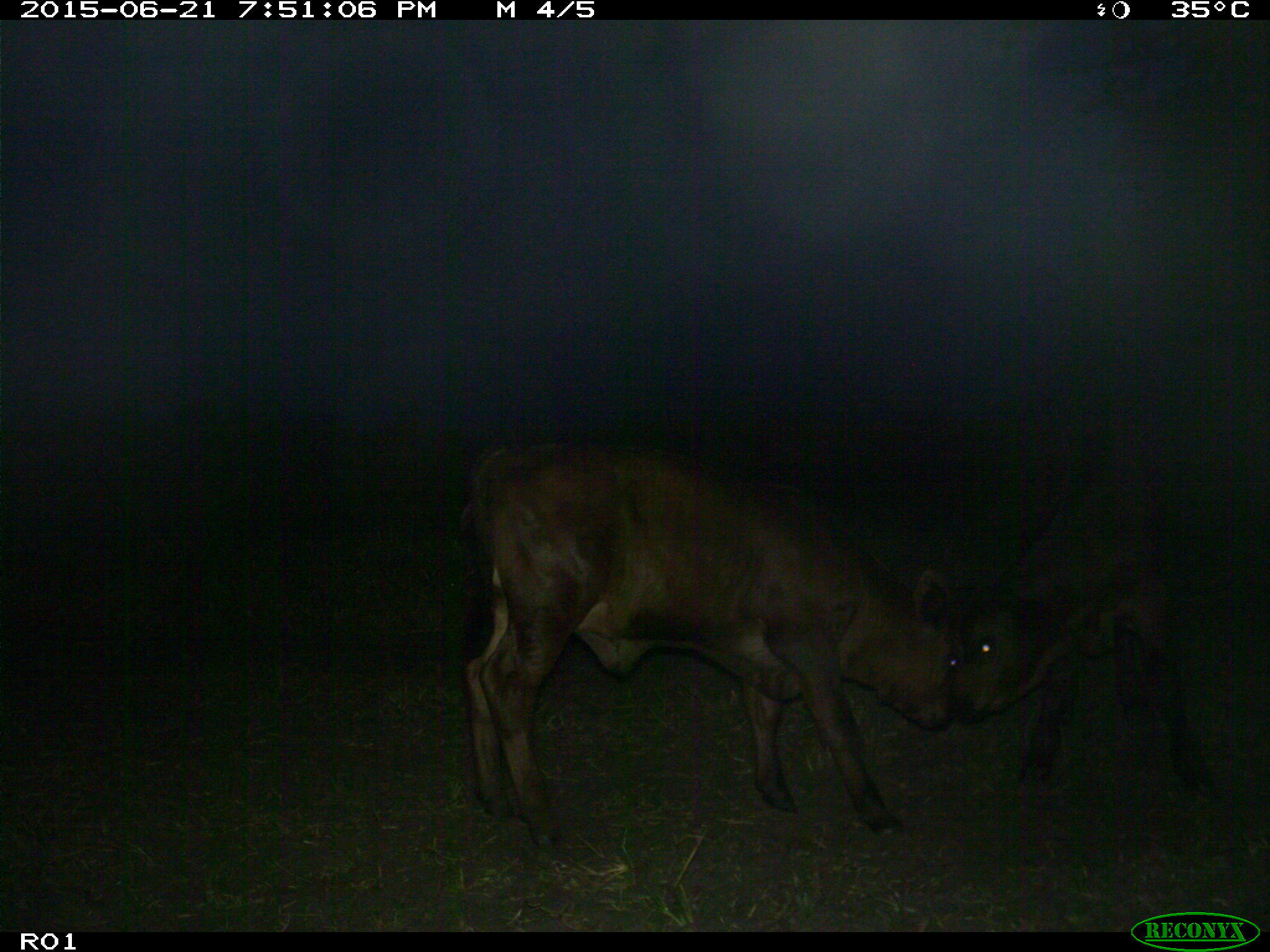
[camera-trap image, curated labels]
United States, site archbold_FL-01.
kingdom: Animalia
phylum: Chordata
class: Mammalia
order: Artiodactyla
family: Bovidae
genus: Bos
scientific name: Bos taurus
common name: domestic cow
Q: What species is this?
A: Bos taurus (domestic cow).